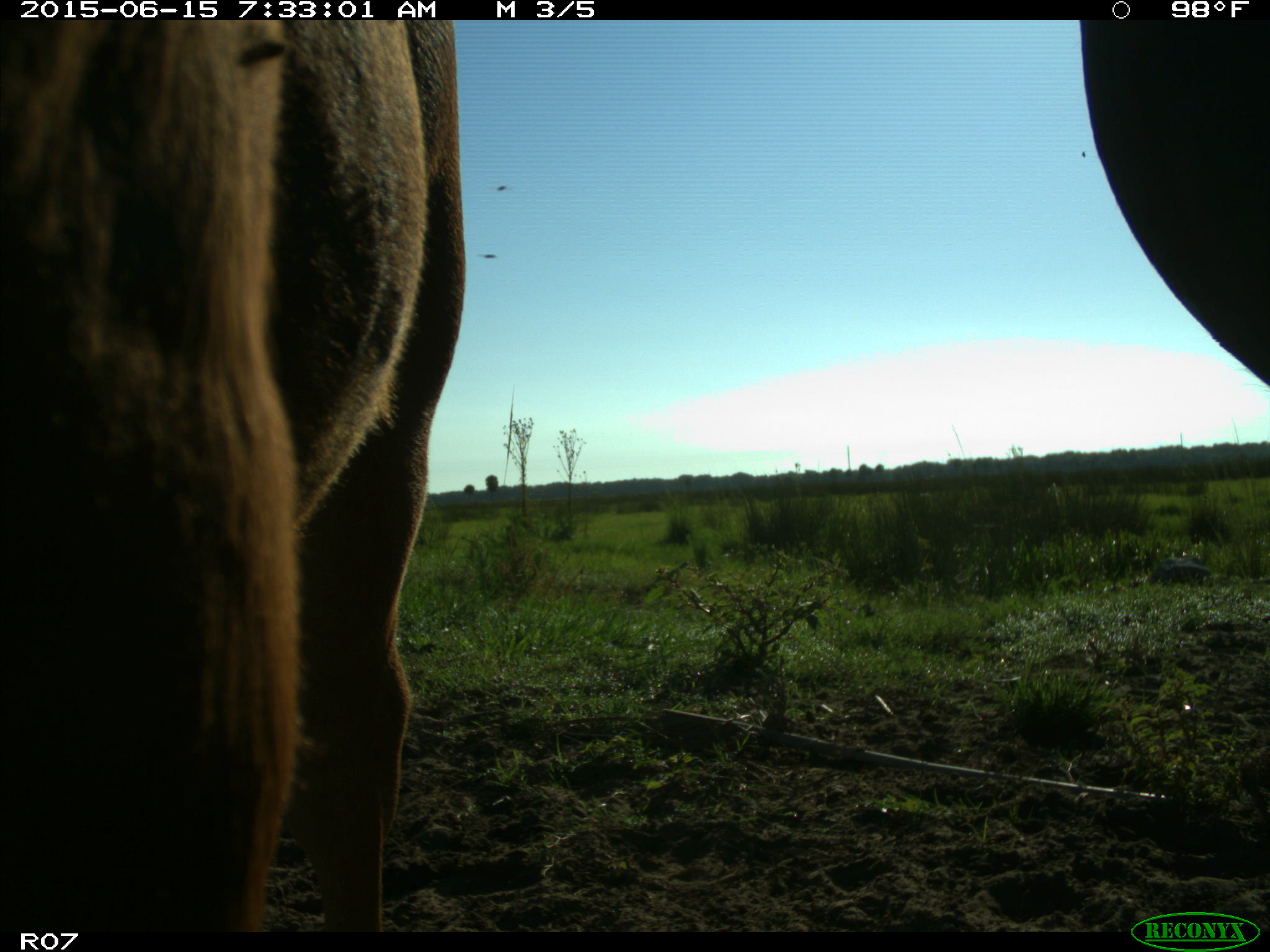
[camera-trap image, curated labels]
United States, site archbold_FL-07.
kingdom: Animalia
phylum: Chordata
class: Mammalia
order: Artiodactyla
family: Bovidae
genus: Bos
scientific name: Bos taurus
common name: domestic cow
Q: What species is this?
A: Bos taurus (domestic cow).